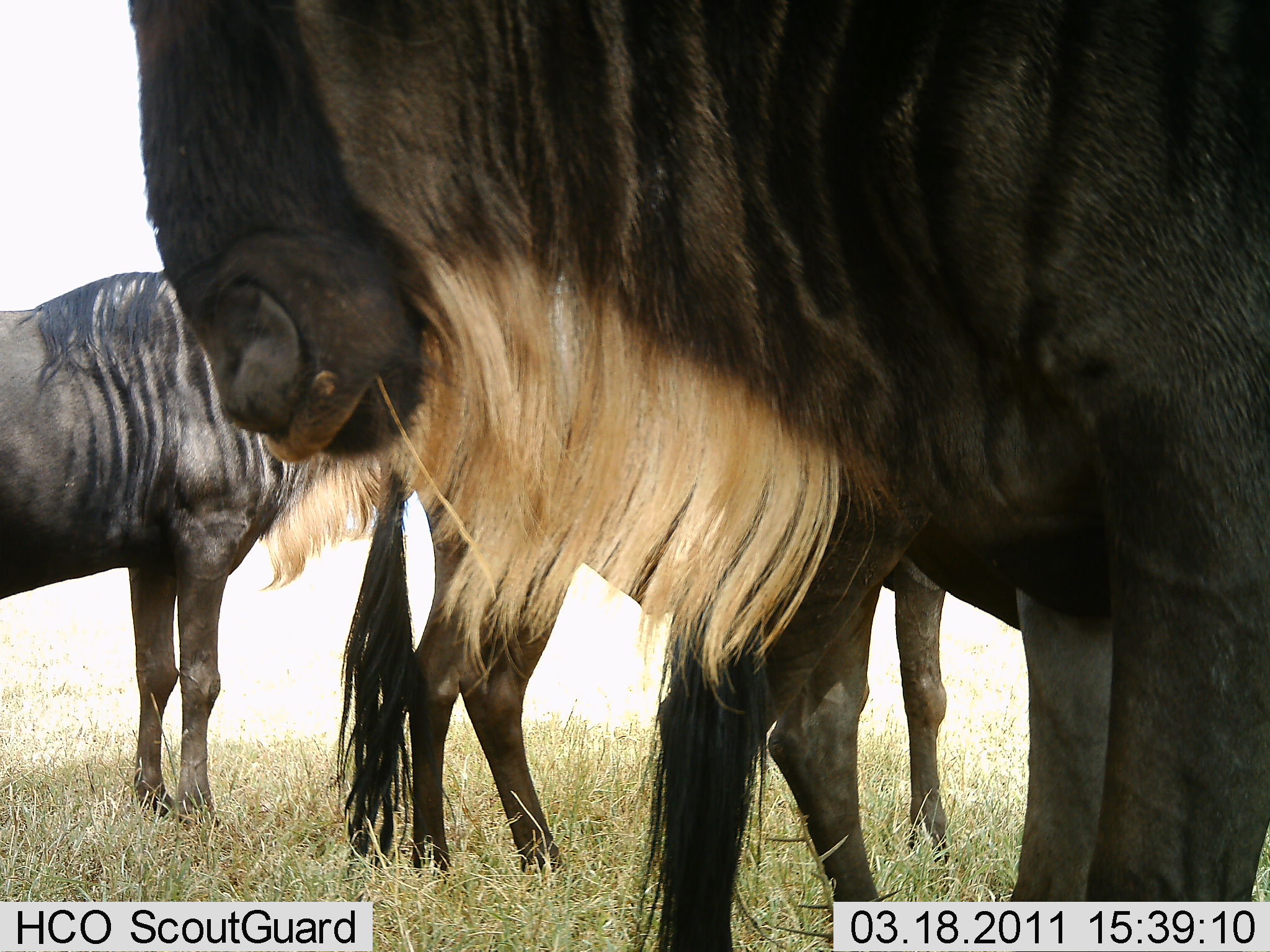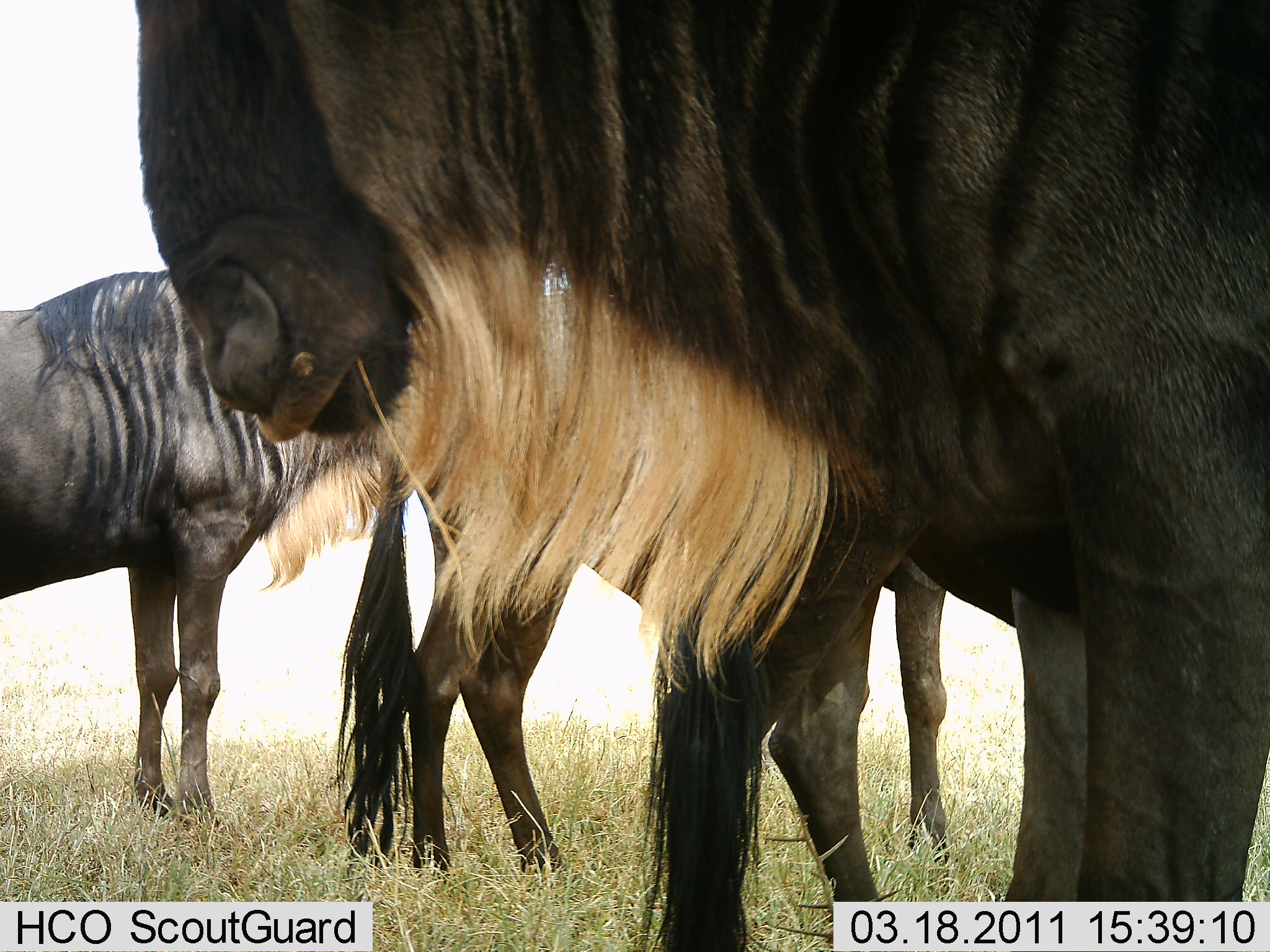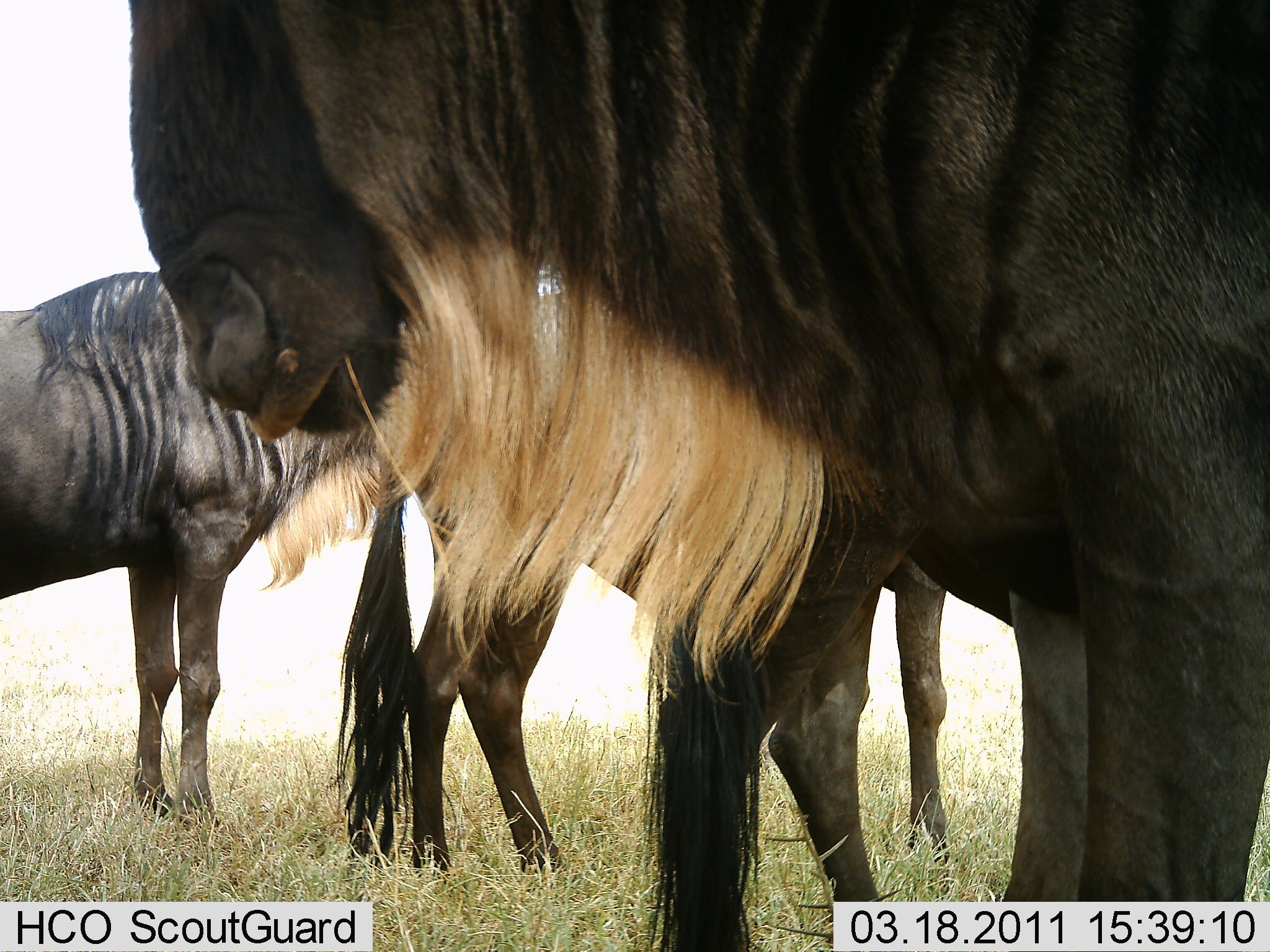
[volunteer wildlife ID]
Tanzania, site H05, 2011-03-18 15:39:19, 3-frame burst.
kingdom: Animalia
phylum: Chordata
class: Mammalia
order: Artiodactyla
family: Bovidae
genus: Connochaetes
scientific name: Connochaetes taurinus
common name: blue wildebeest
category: wildebeest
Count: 3.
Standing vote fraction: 94%.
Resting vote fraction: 6%.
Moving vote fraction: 0%.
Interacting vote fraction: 0%.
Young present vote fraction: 0%.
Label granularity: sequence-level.